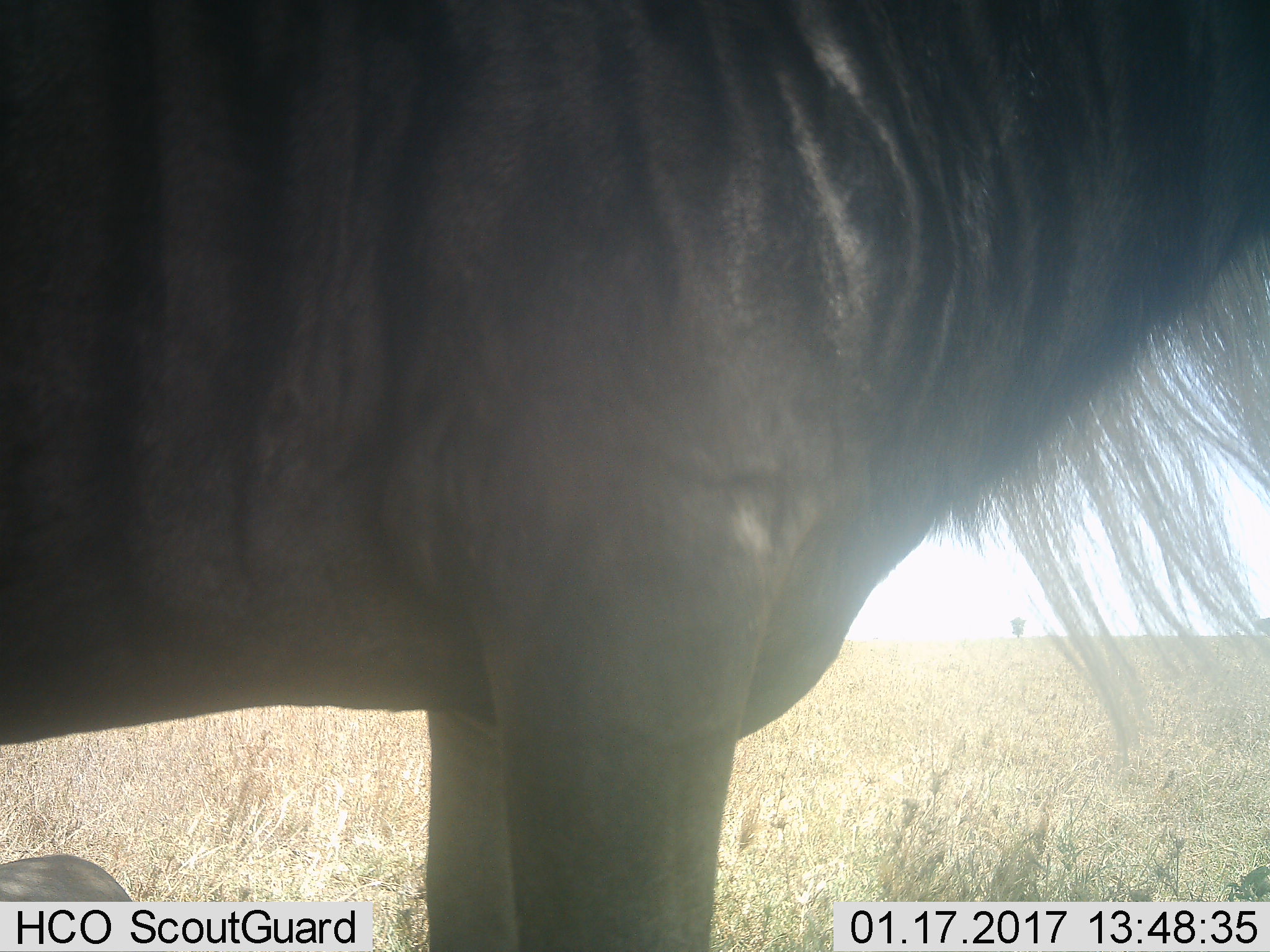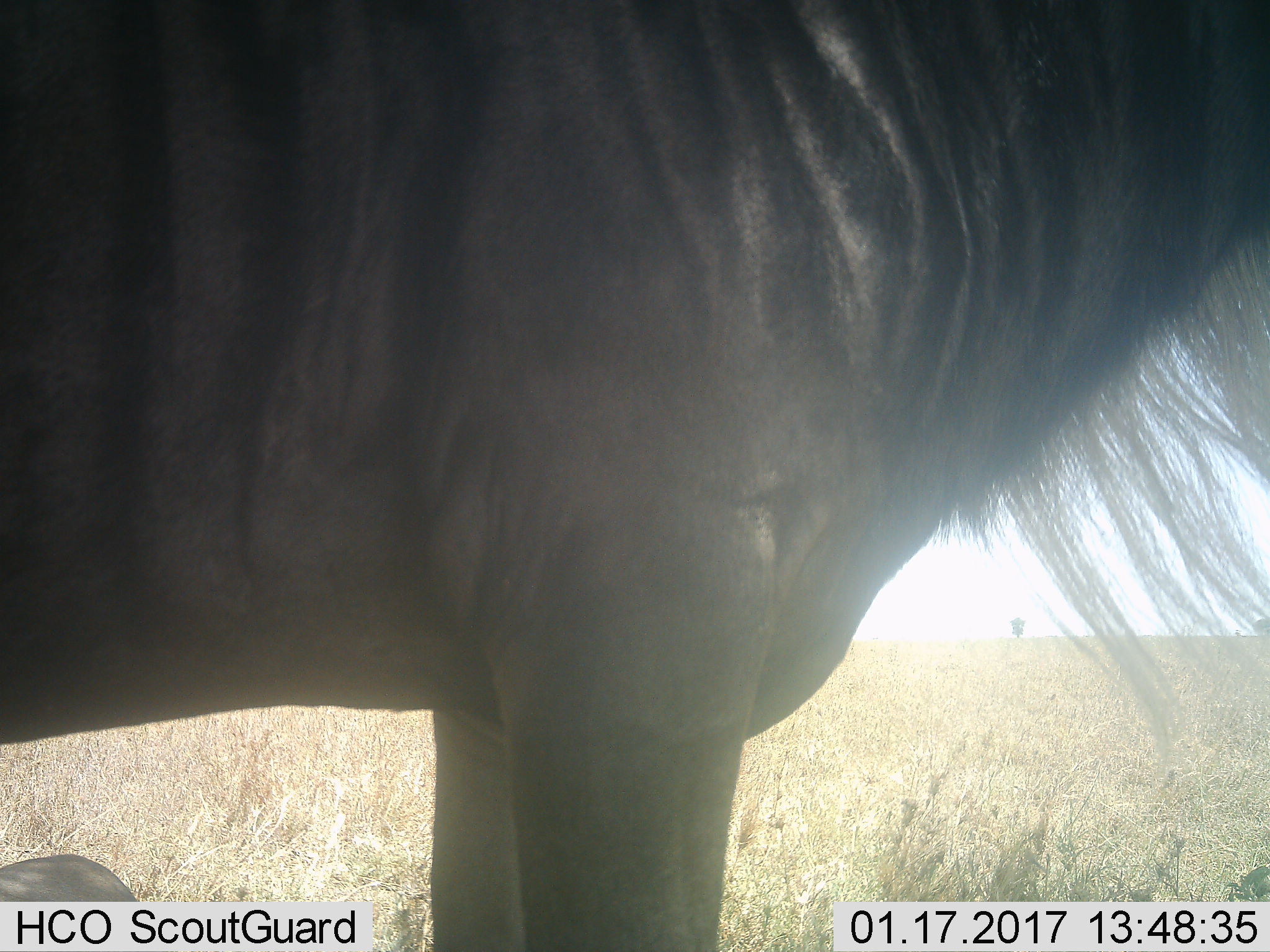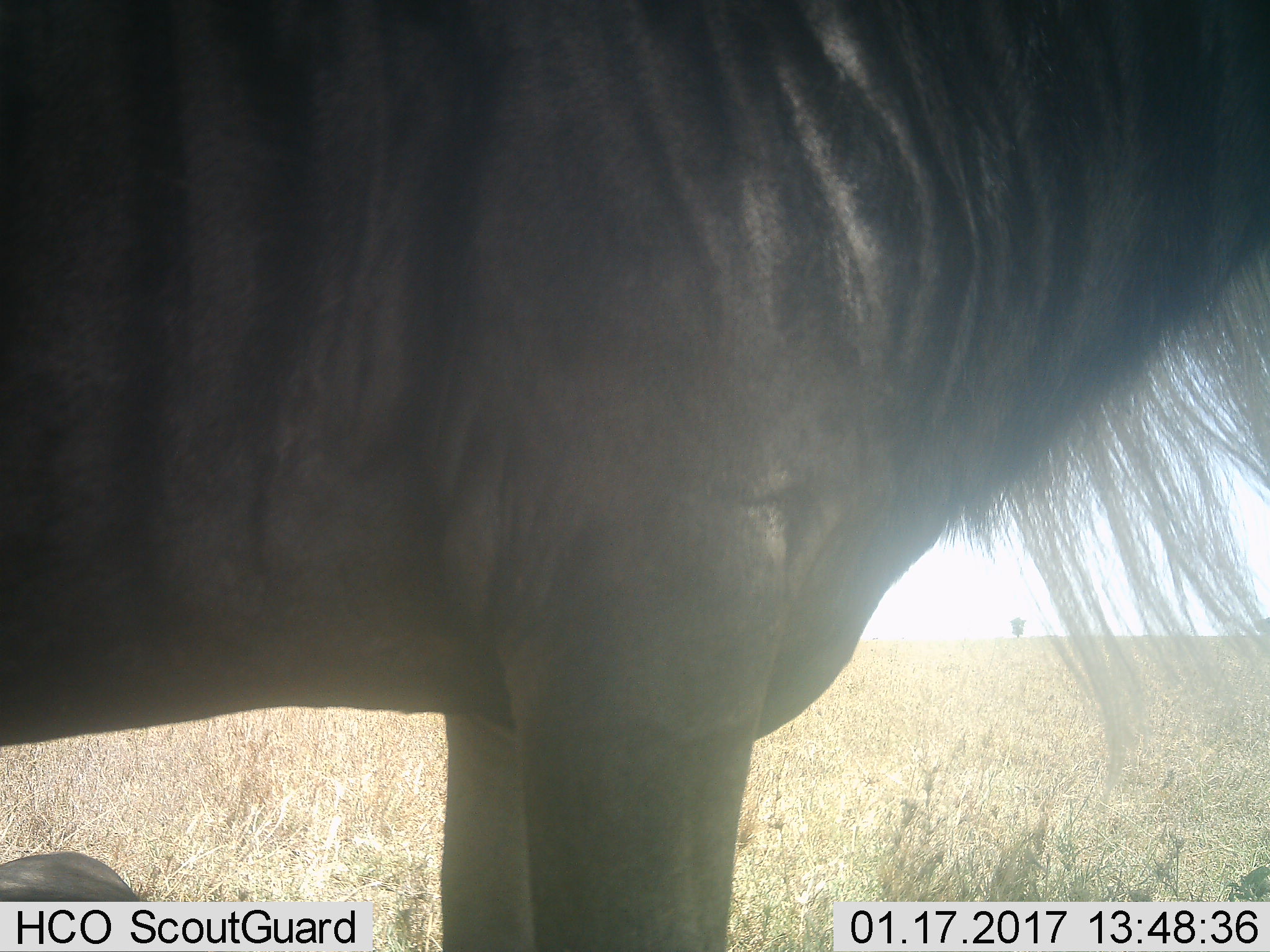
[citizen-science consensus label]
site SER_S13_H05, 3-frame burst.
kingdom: Animalia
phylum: Chordata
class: Mammalia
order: Artiodactyla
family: Bovidae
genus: Connochaetes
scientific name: Connochaetes taurinus taurinus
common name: blue wildebeest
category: wildebeestblue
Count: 2.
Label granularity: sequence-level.